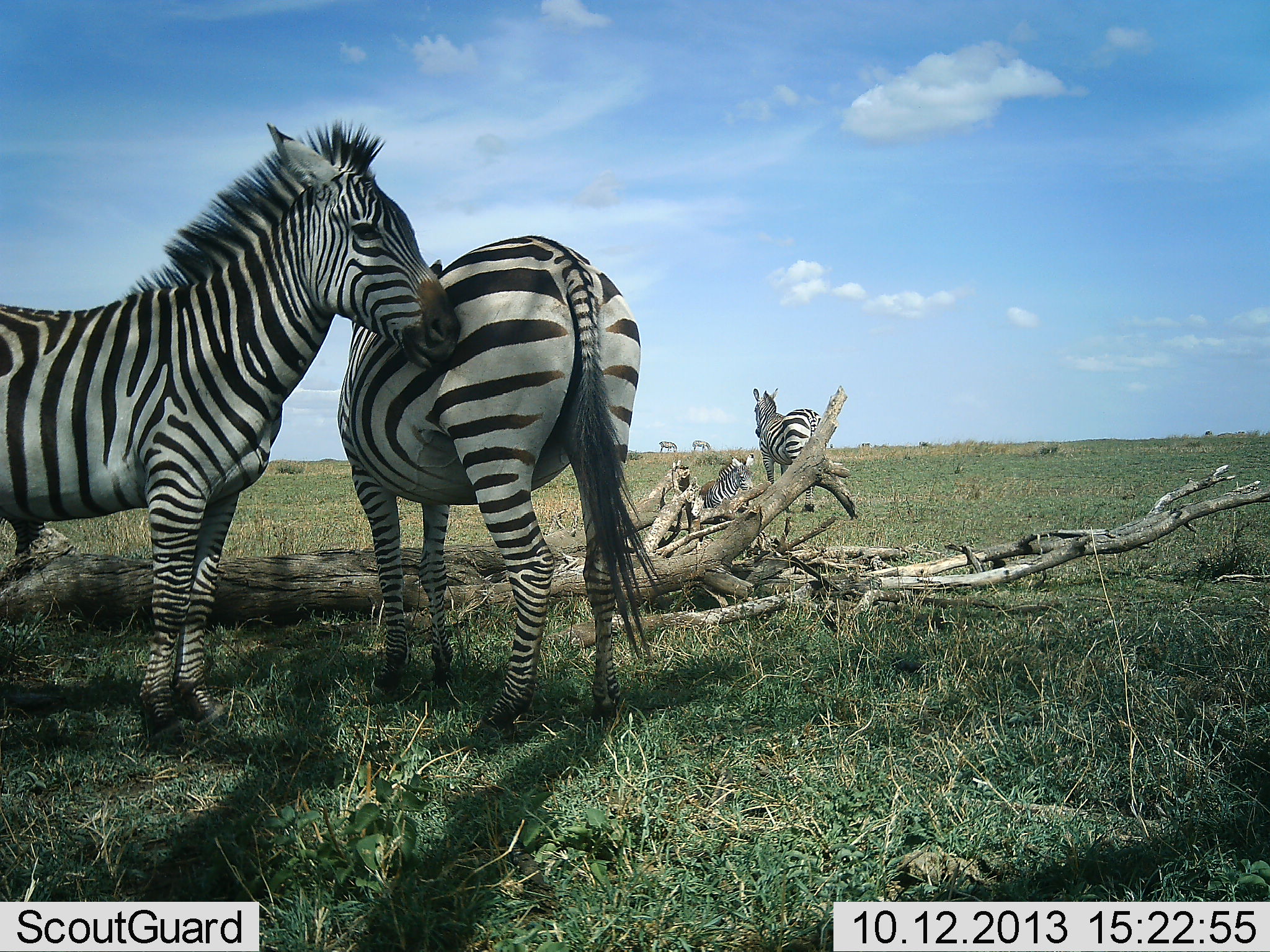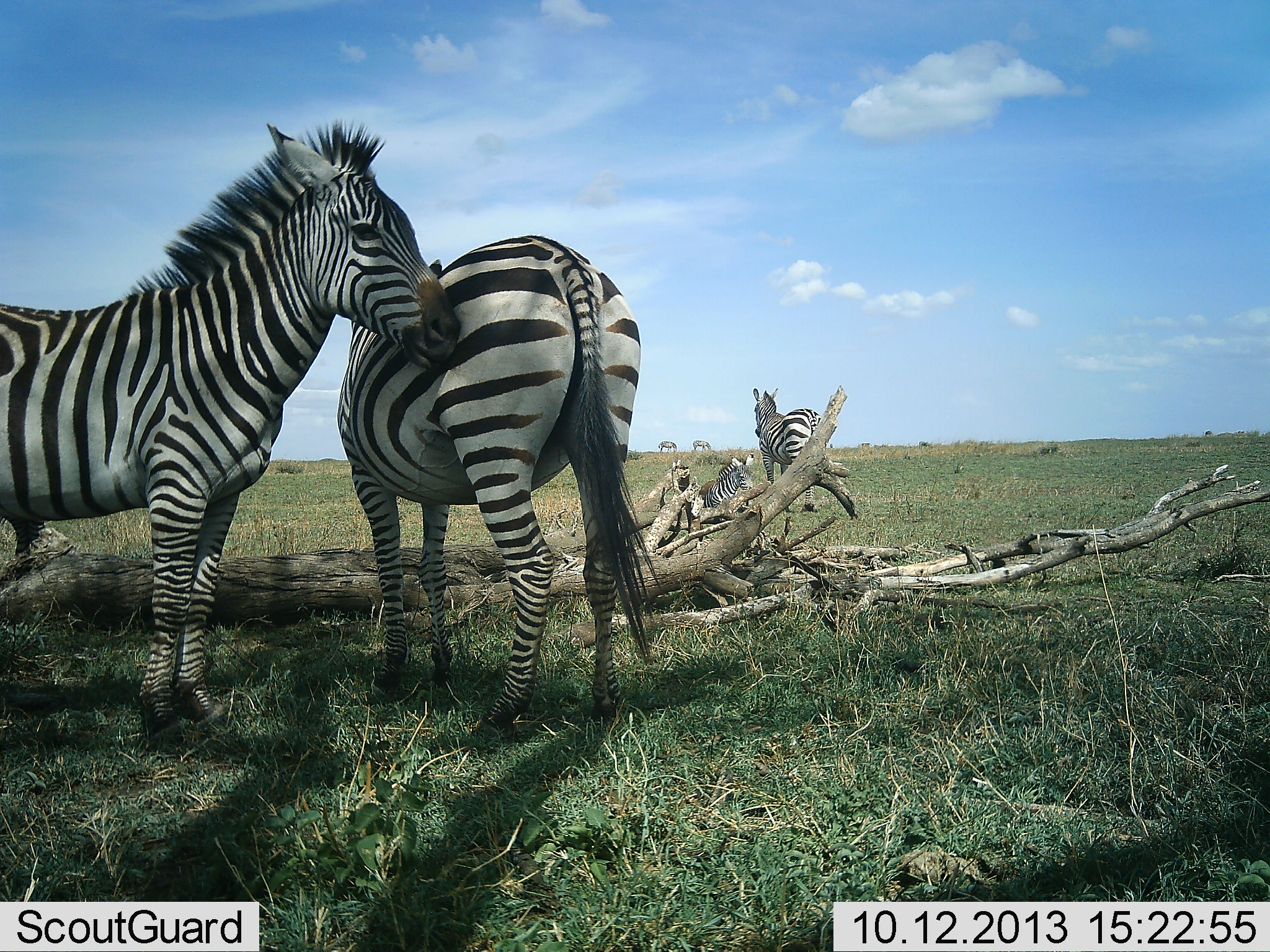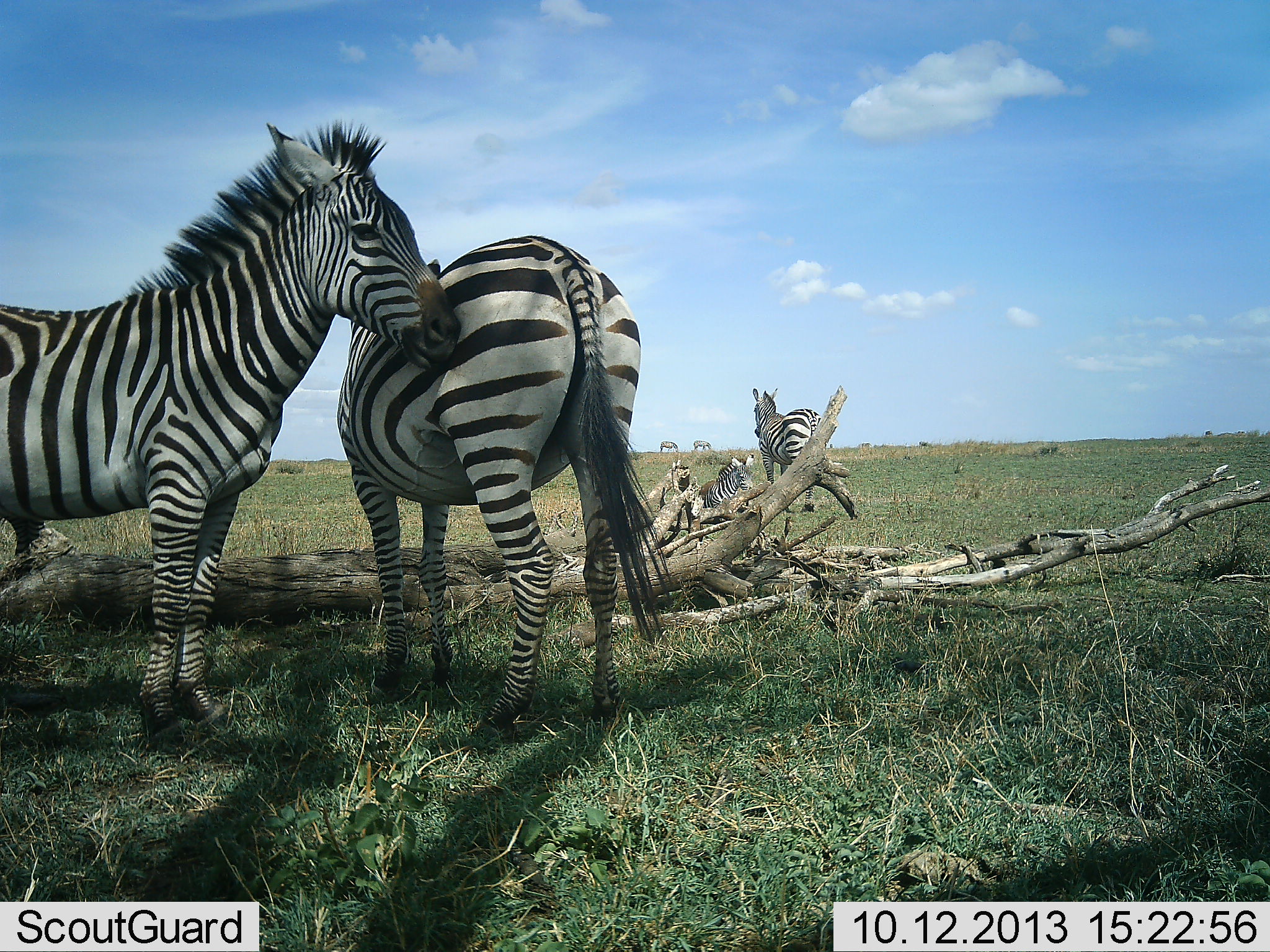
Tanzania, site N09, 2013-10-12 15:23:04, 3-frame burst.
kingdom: Animalia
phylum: Chordata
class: Mammalia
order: Perissodactyla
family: Equidae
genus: Equus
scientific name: Equus quagga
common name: plains zebra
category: zebra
Zebra (plains zebra) (Equus quagga), count 5. Behavior (volunteer vote fractions): standing 93%, resting 67%, moving 4%, interacting 11%. Young present (vote fraction): 4%. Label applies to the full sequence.